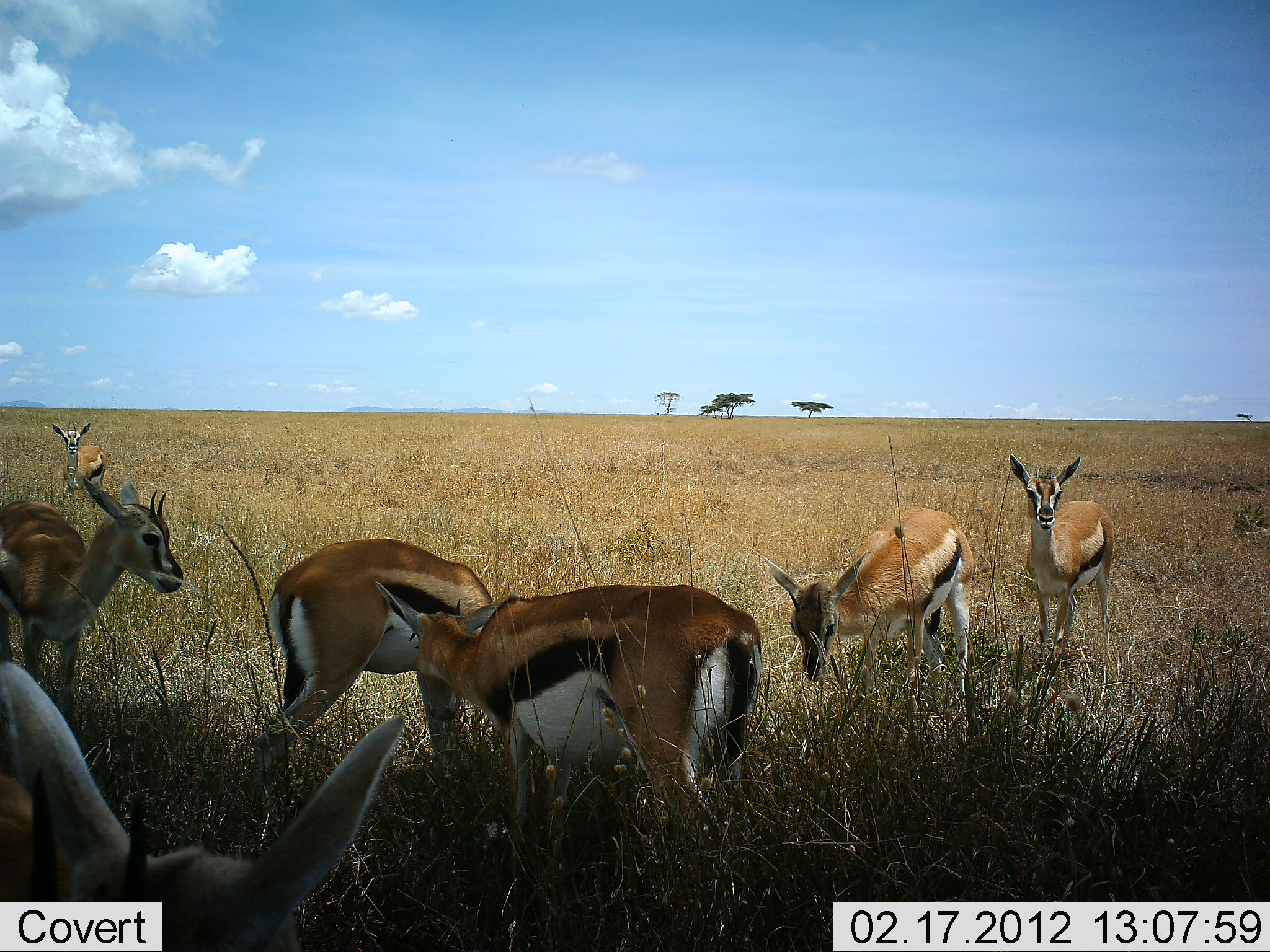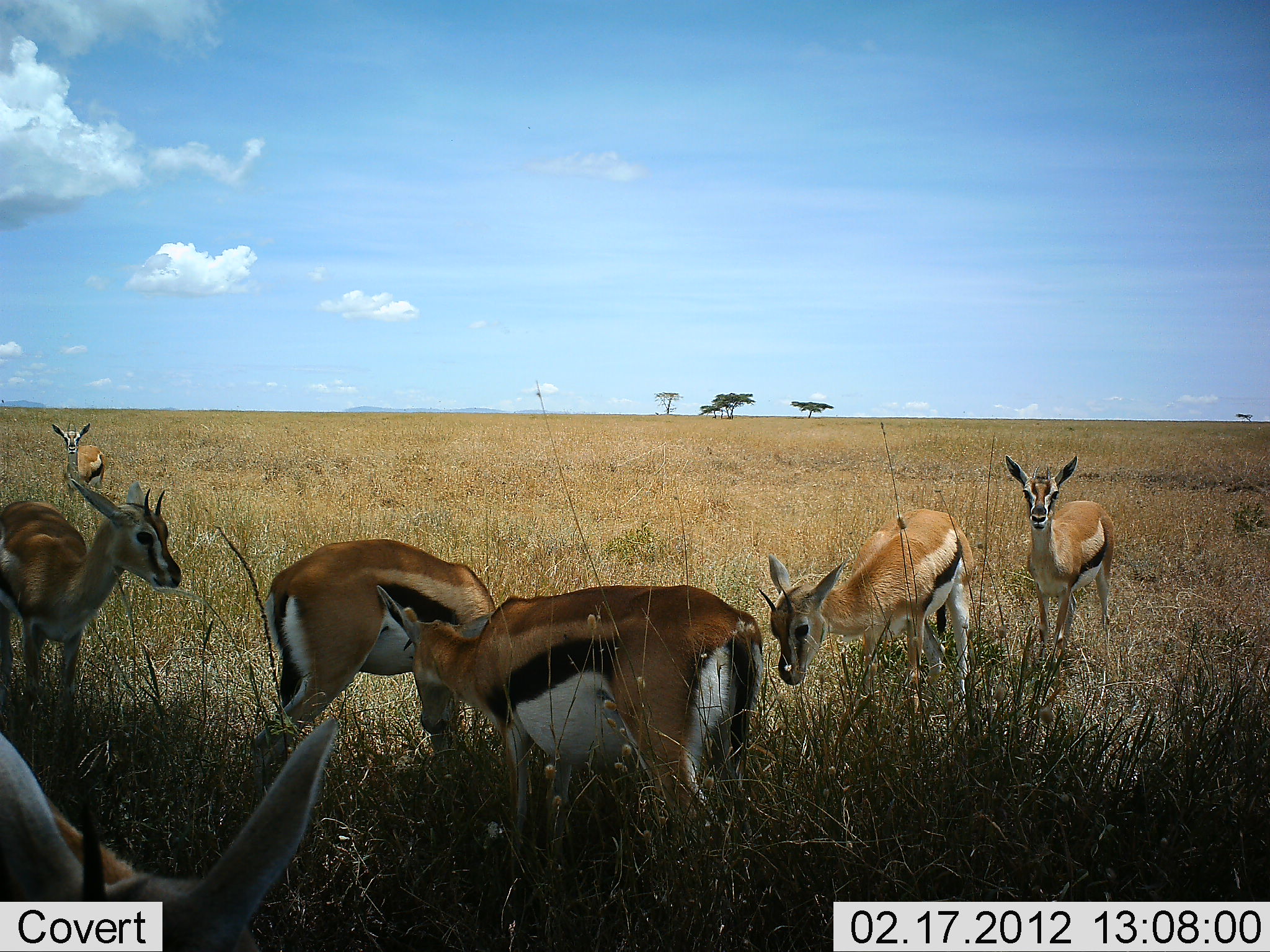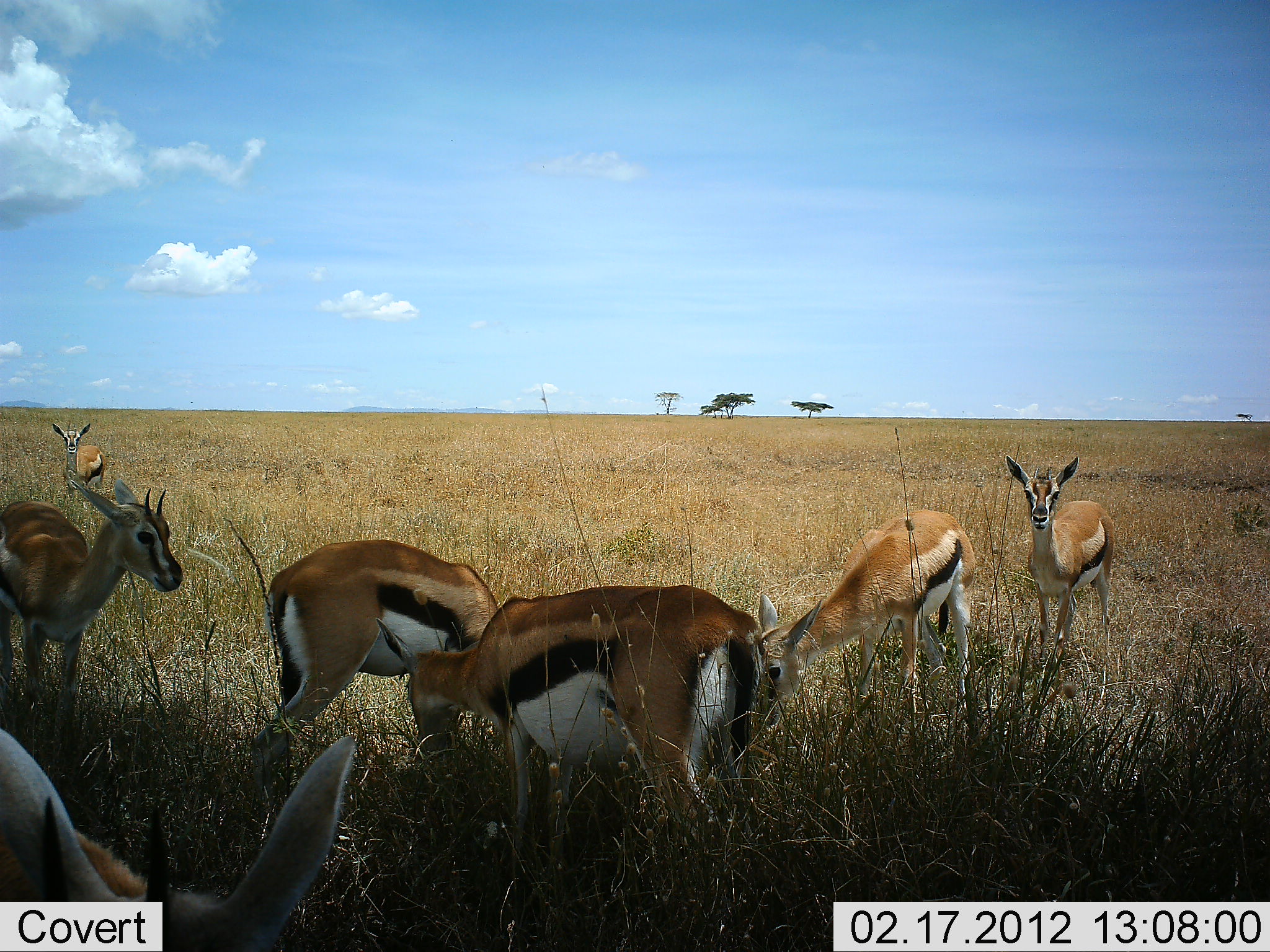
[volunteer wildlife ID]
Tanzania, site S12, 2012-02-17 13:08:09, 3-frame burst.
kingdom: Animalia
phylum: Chordata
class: Mammalia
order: Artiodactyla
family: Bovidae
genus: Eudorcas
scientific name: Eudorcas thomsonii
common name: thomson's gazelle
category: gazellethomsons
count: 7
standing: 95%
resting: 0%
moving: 0%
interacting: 5%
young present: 10%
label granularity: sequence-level